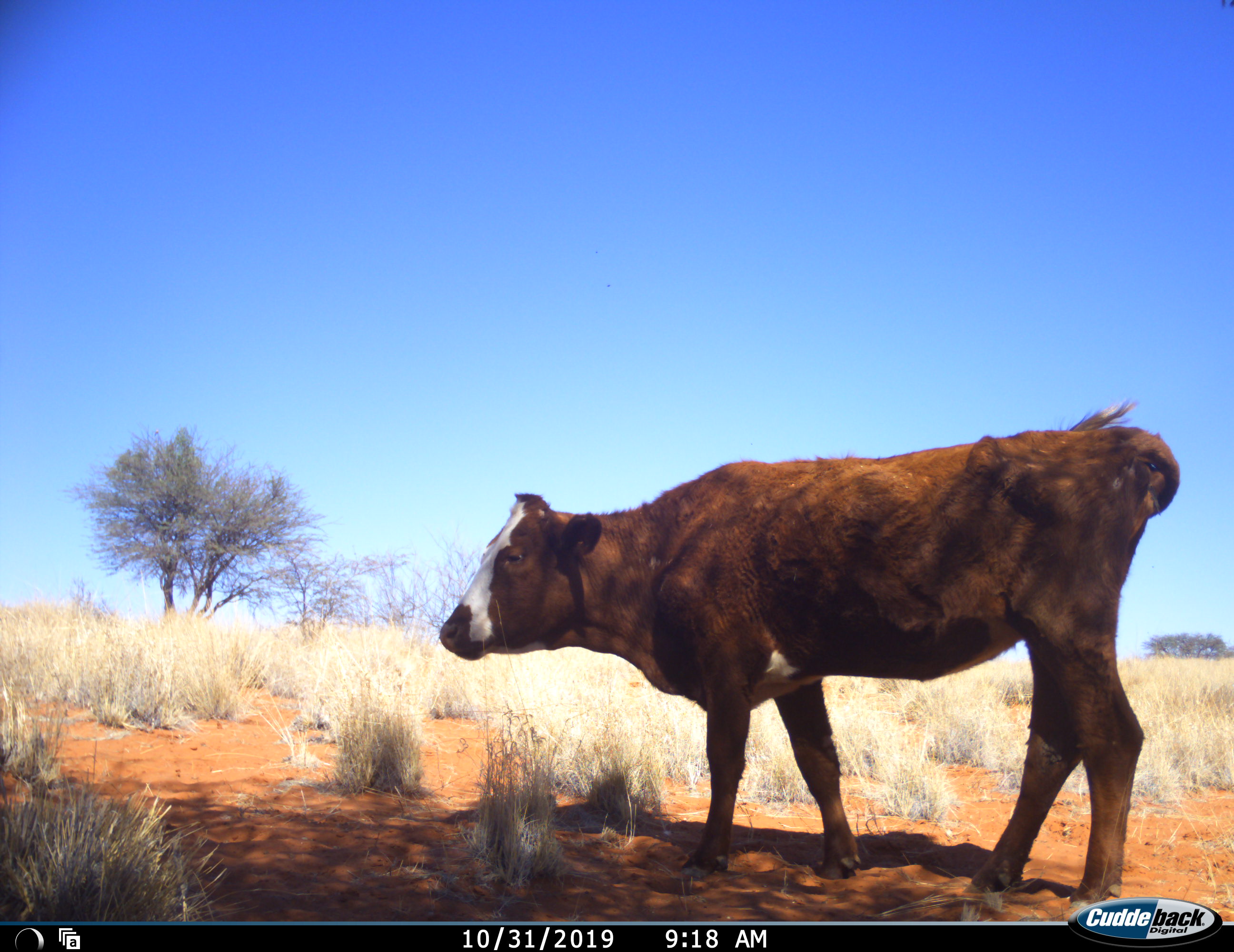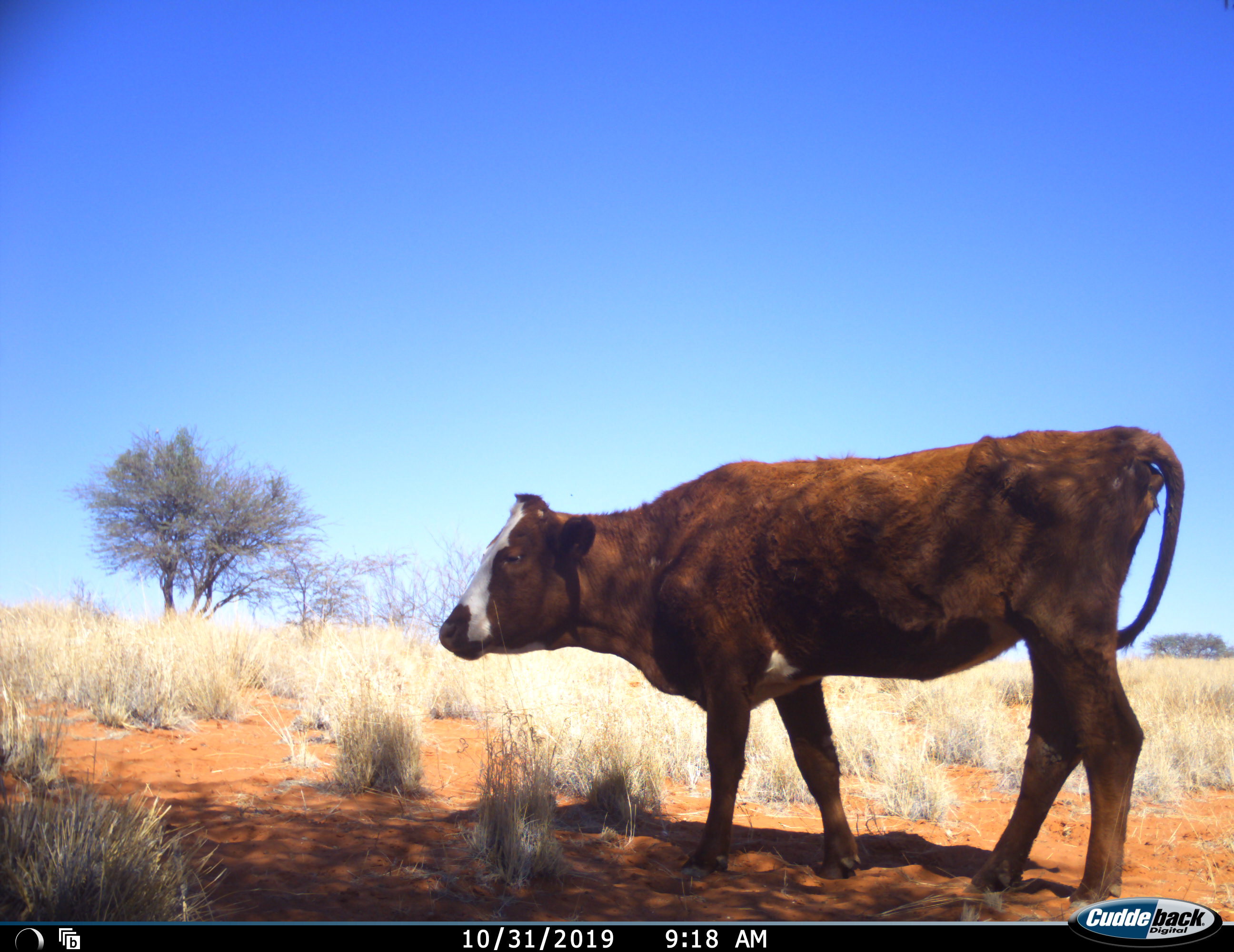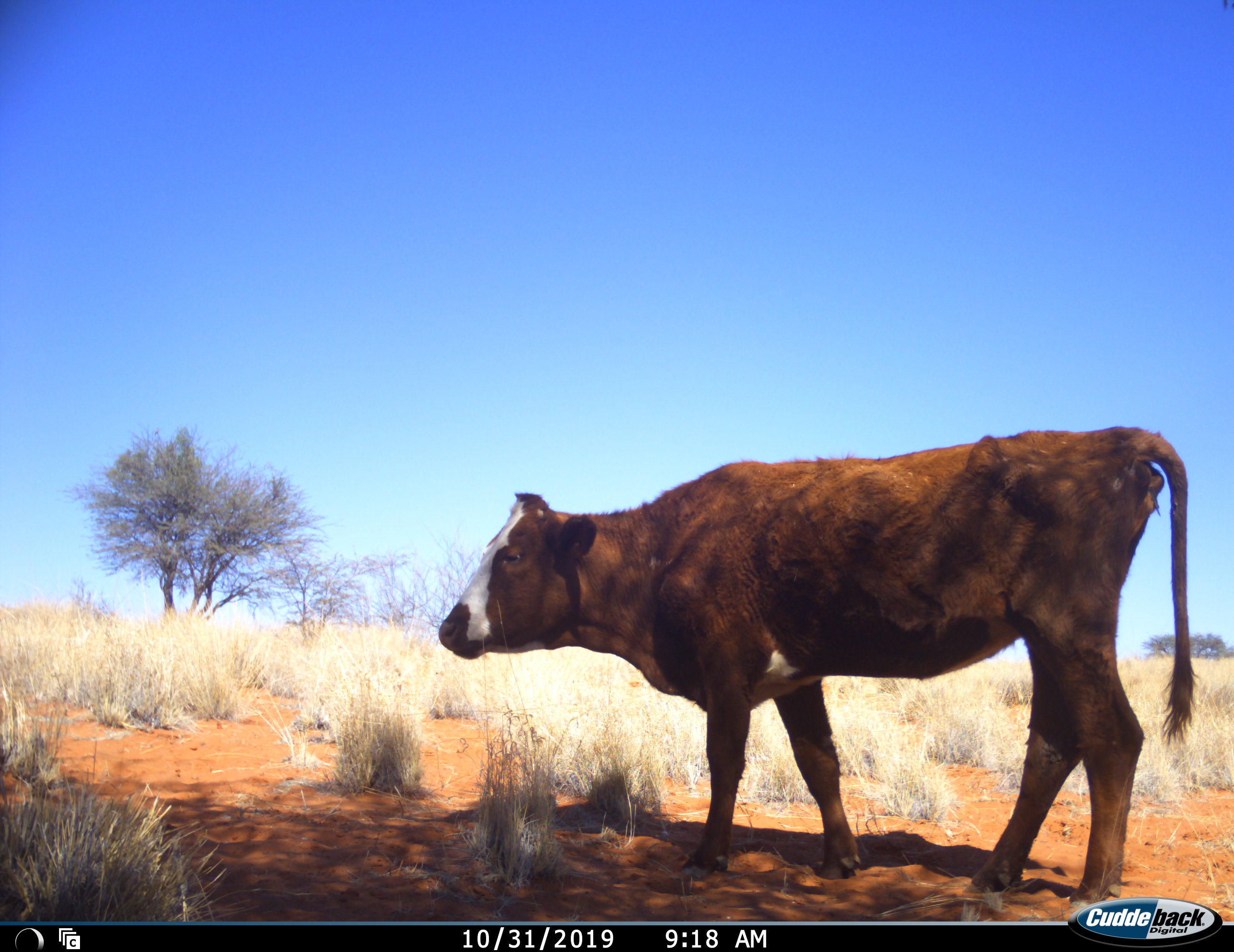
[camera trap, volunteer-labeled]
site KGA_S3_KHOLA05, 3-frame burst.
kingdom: Animalia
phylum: Chordata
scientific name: Vertebrata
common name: domestic animal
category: domesticanimal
Domesticanimal (domestic animal) (Vertebrata), count 1. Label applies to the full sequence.